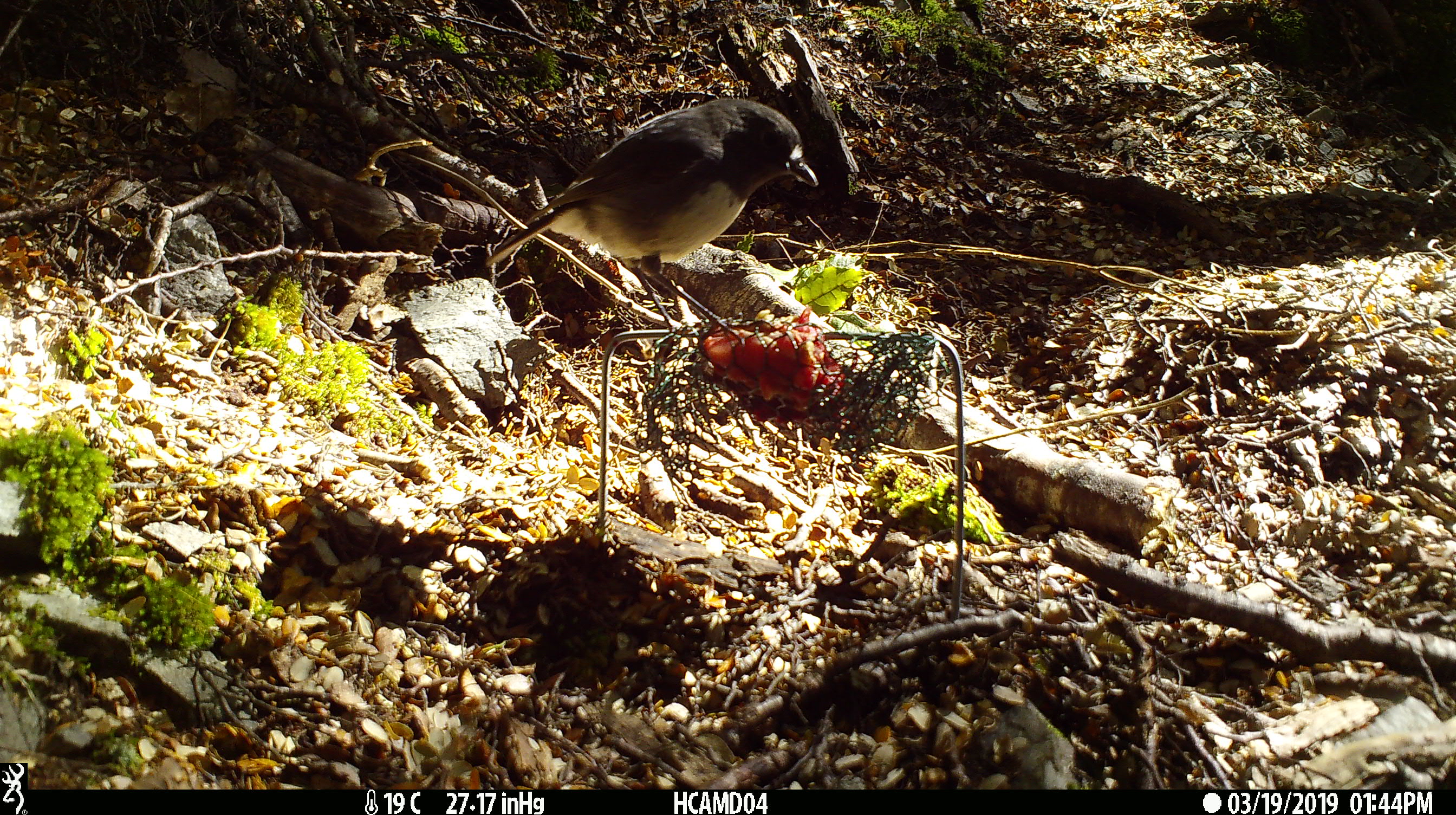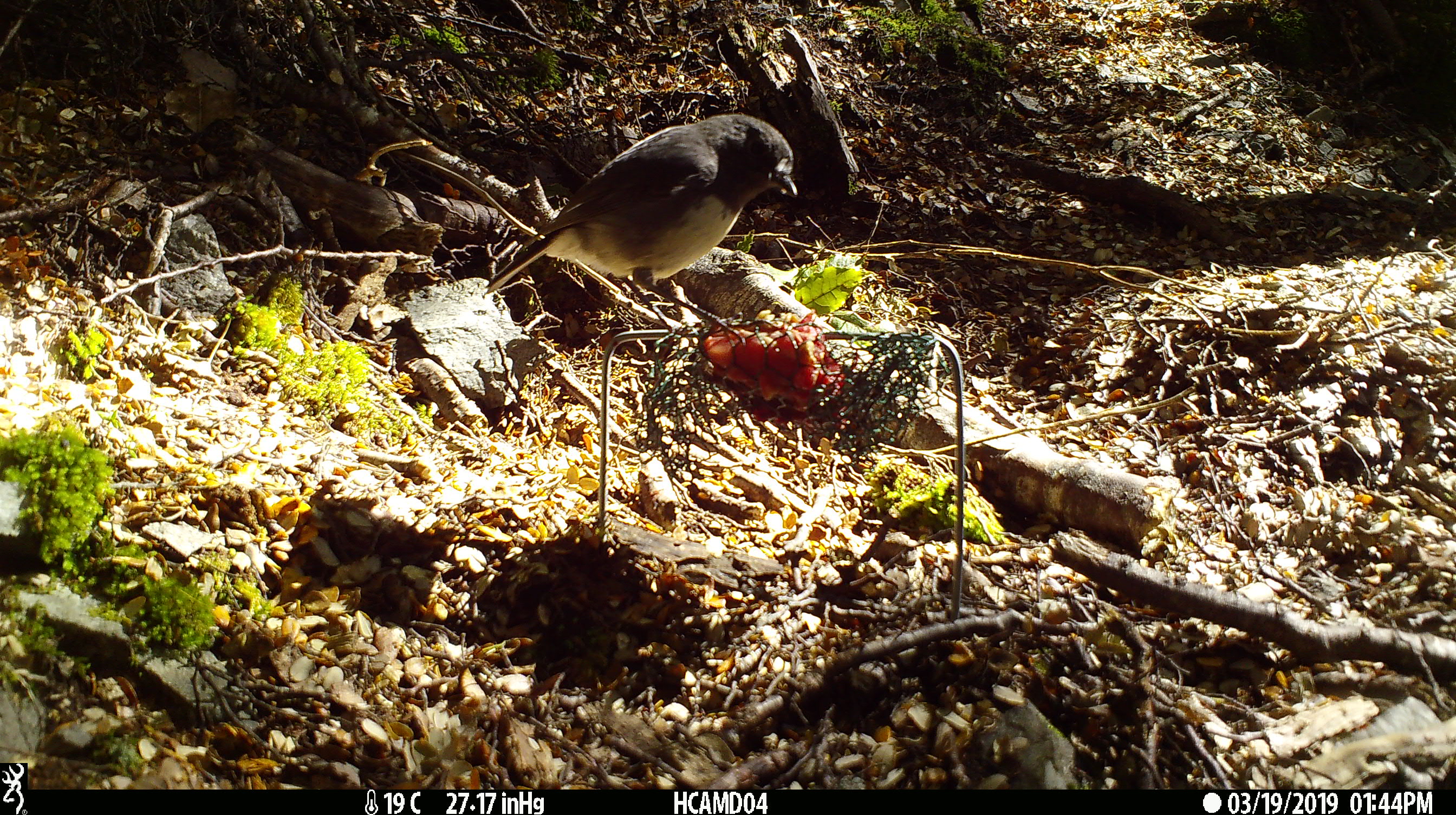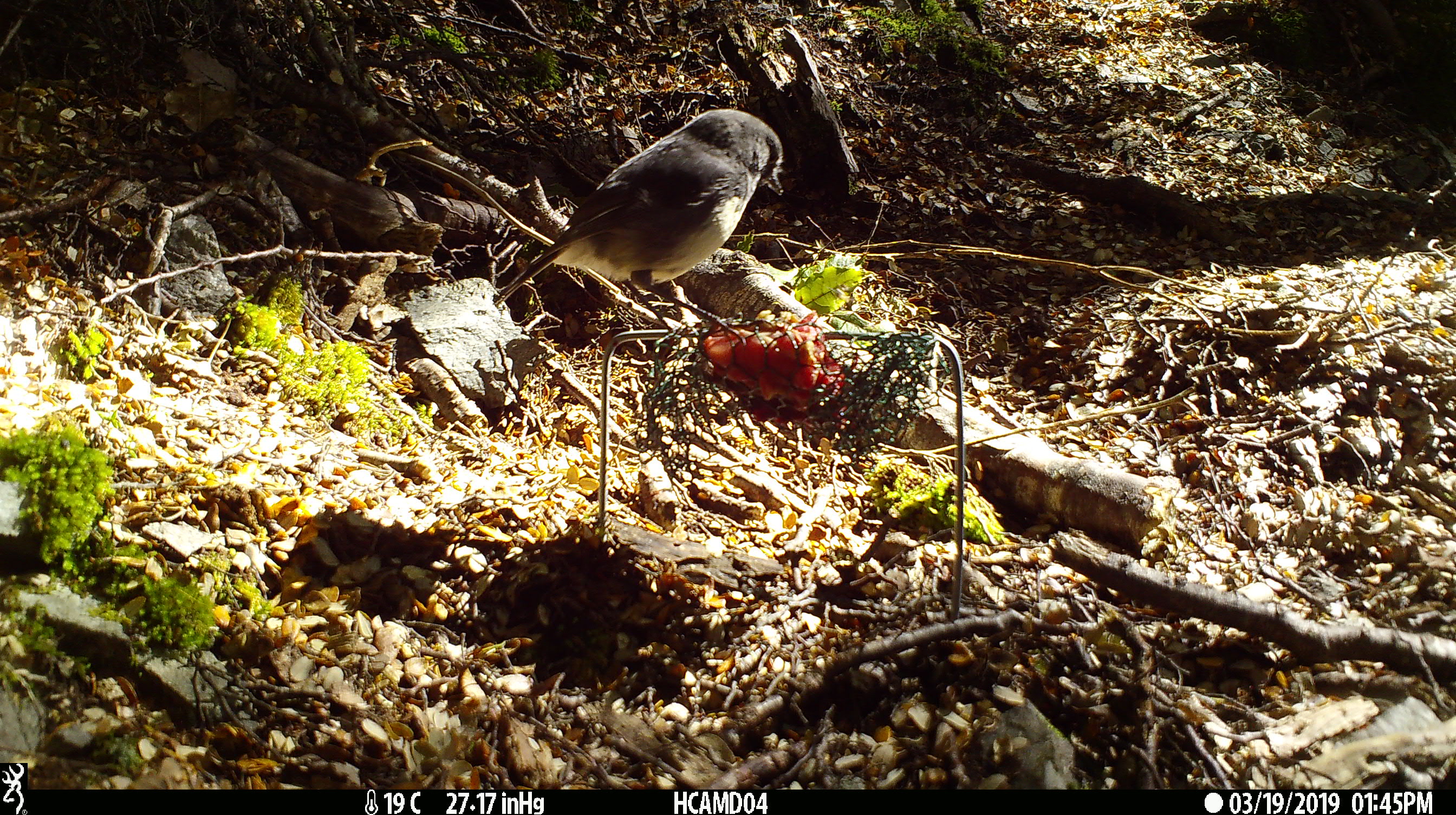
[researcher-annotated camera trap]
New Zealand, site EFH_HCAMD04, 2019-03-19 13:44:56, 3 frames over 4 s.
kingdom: Animalia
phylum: Chordata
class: Aves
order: Passeriformes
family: Petroicidae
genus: Petroica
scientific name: Petroica australis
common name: new zealand robin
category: robin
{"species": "robin (new zealand robin) (Petroica australis)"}